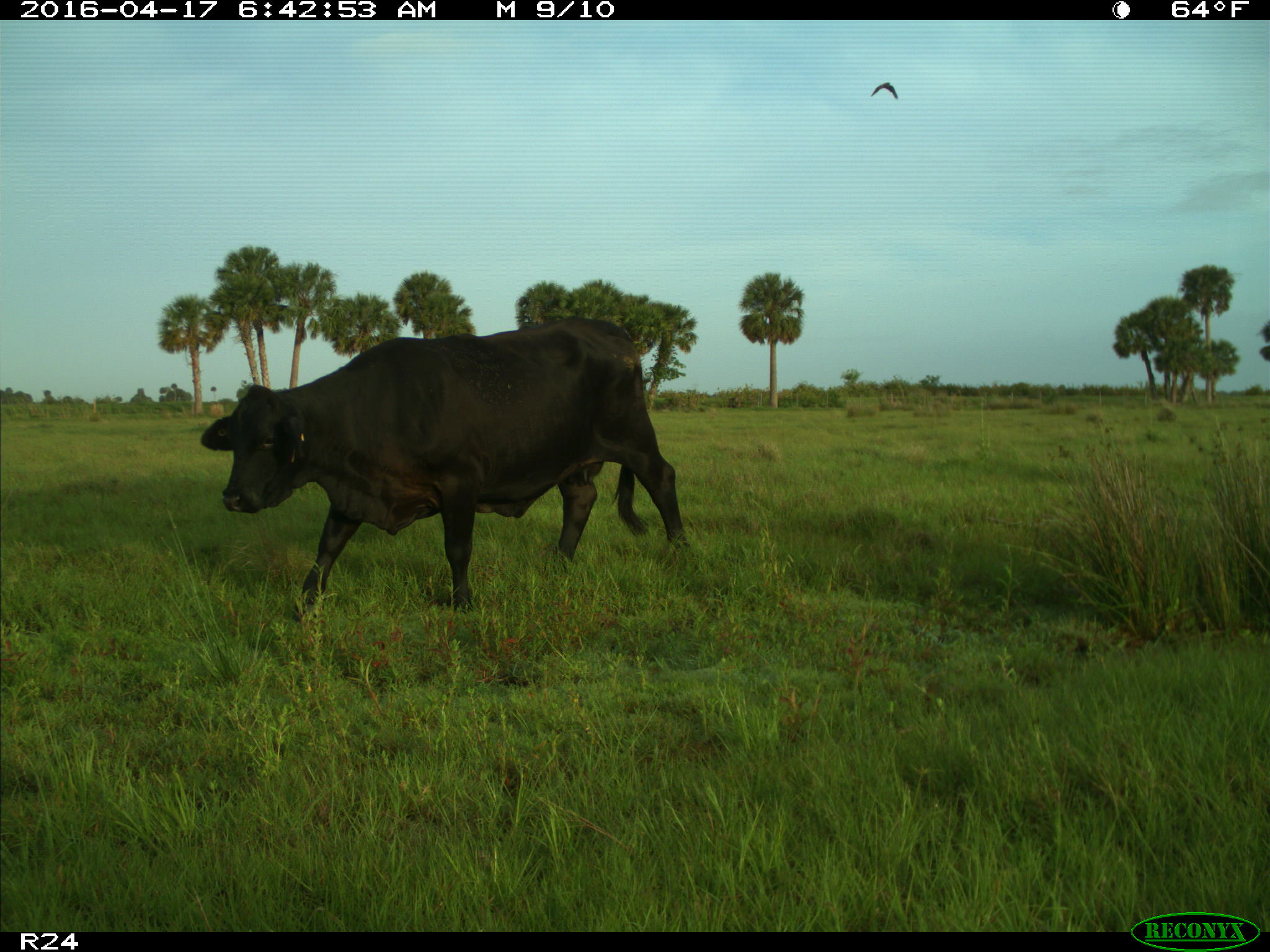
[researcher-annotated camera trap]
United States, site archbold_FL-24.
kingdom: Animalia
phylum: Chordata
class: Mammalia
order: Artiodactyla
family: Bovidae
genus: Bos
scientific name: Bos taurus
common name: domestic cow